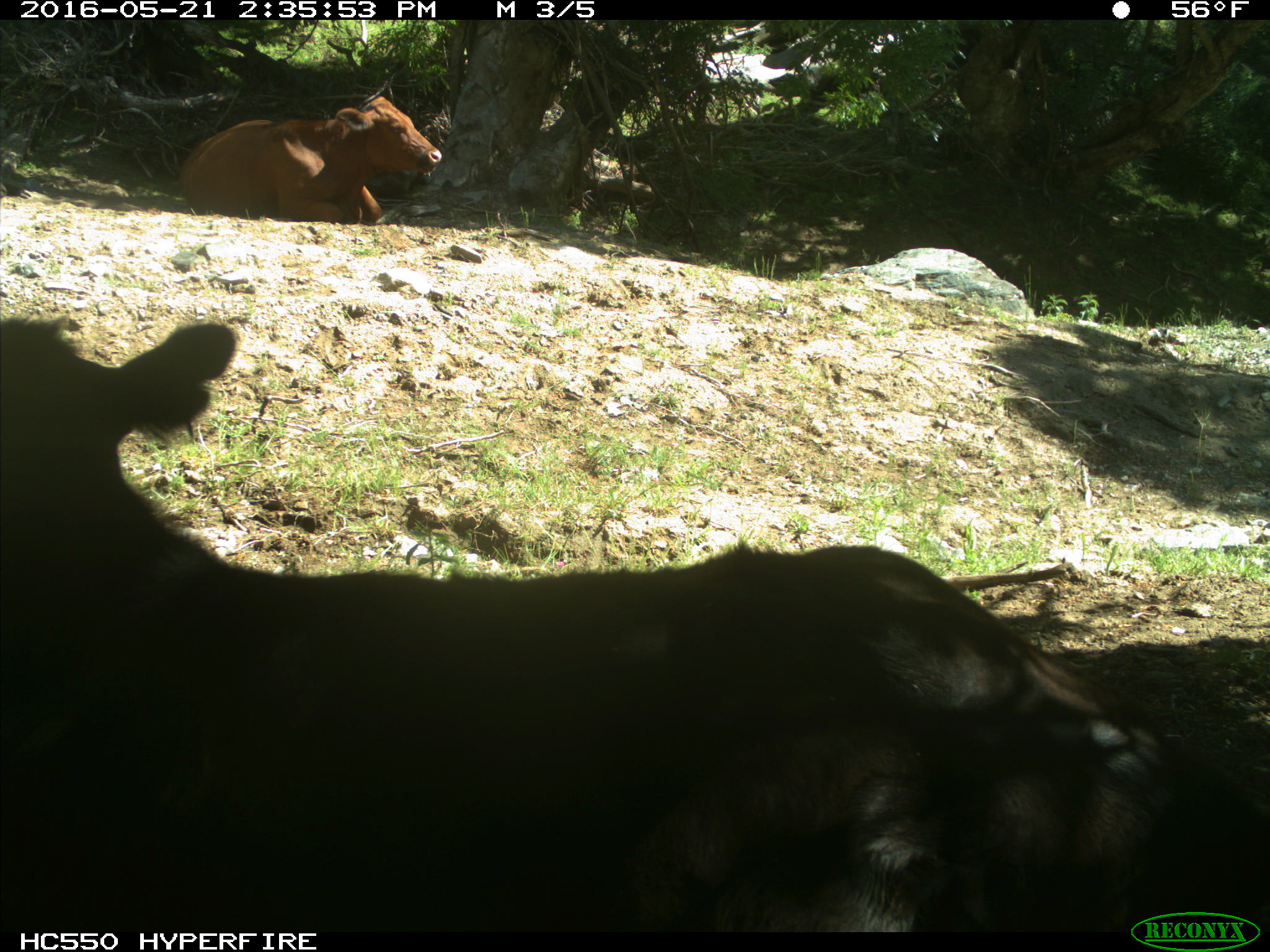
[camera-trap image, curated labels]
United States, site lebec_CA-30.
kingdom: Animalia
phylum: Chordata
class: Mammalia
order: Artiodactyla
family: Bovidae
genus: Bos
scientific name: Bos taurus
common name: domestic cow